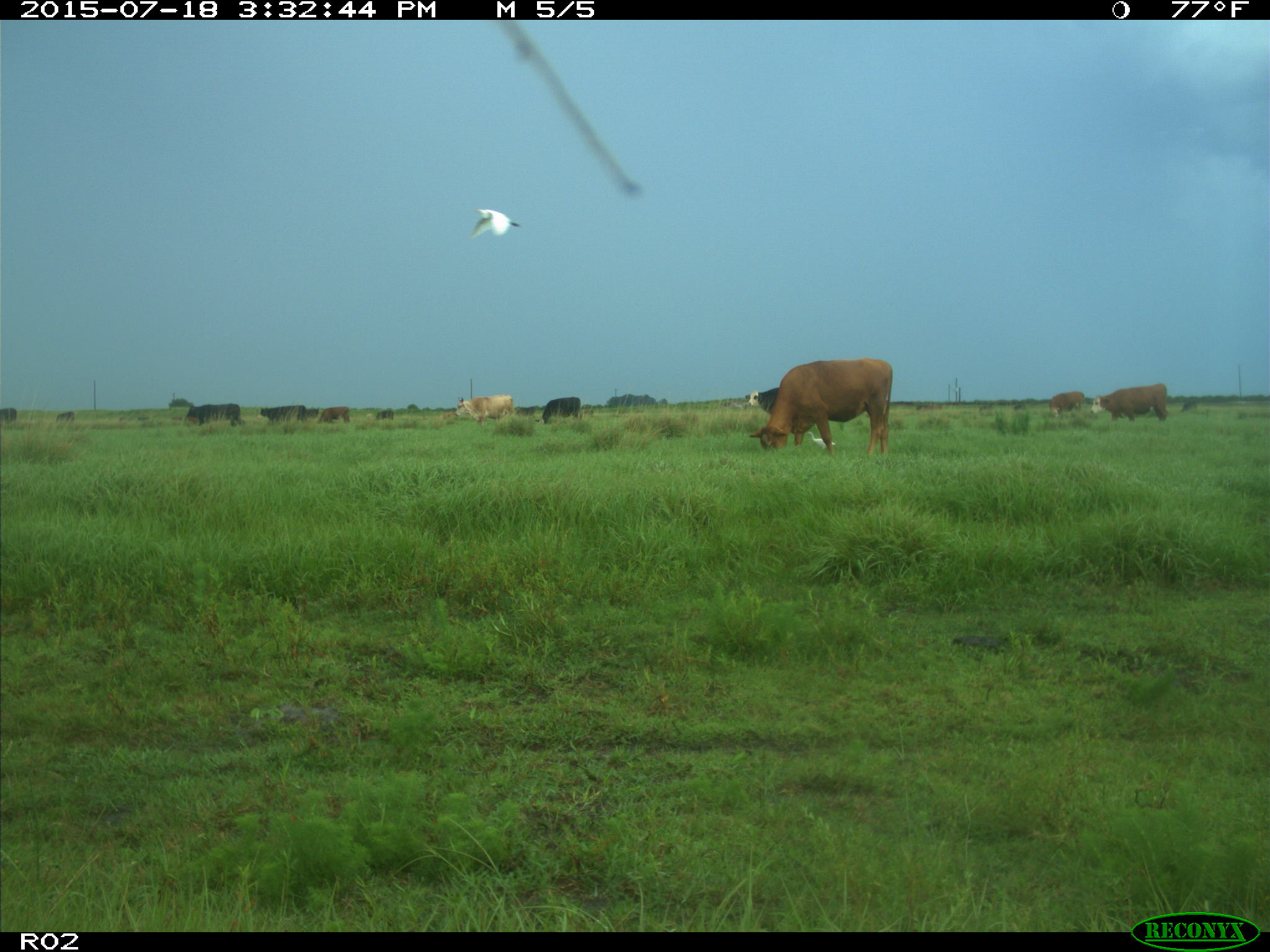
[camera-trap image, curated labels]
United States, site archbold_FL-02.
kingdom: Animalia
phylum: Chordata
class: Mammalia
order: Artiodactyla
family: Bovidae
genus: Bos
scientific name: Bos taurus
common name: domestic cow